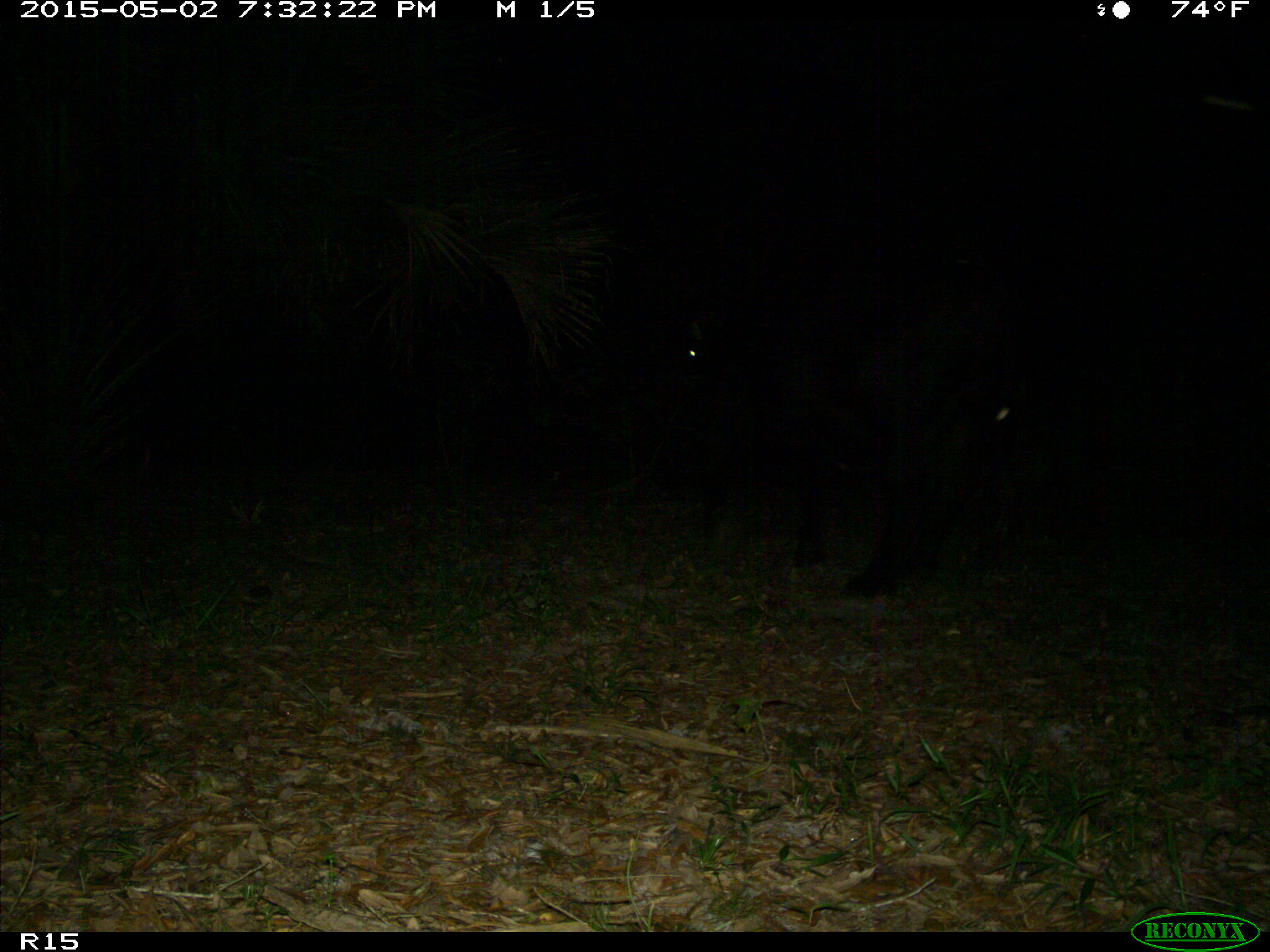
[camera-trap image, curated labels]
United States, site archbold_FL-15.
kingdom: Animalia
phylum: Chordata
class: Mammalia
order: Artiodactyla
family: Bovidae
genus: Bos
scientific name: Bos taurus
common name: domestic cow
Bos taurus (domestic cow).